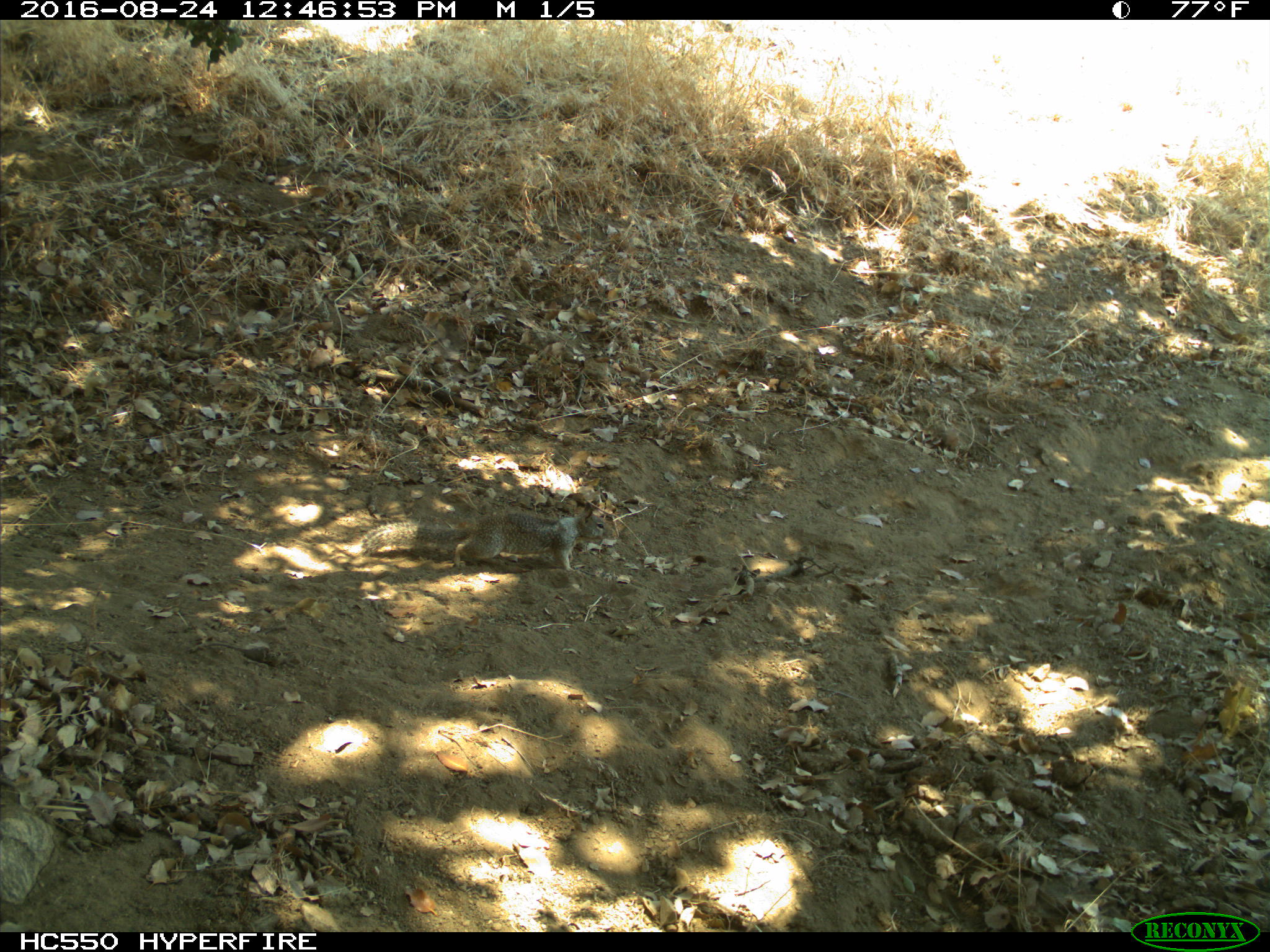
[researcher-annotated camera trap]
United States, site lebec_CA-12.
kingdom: Animalia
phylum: Chordata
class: Mammalia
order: Rodentia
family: Sciuridae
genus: Otospermophilus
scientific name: Otospermophilus beecheyi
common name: california ground squirrel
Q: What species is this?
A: Otospermophilus beecheyi (california ground squirrel).